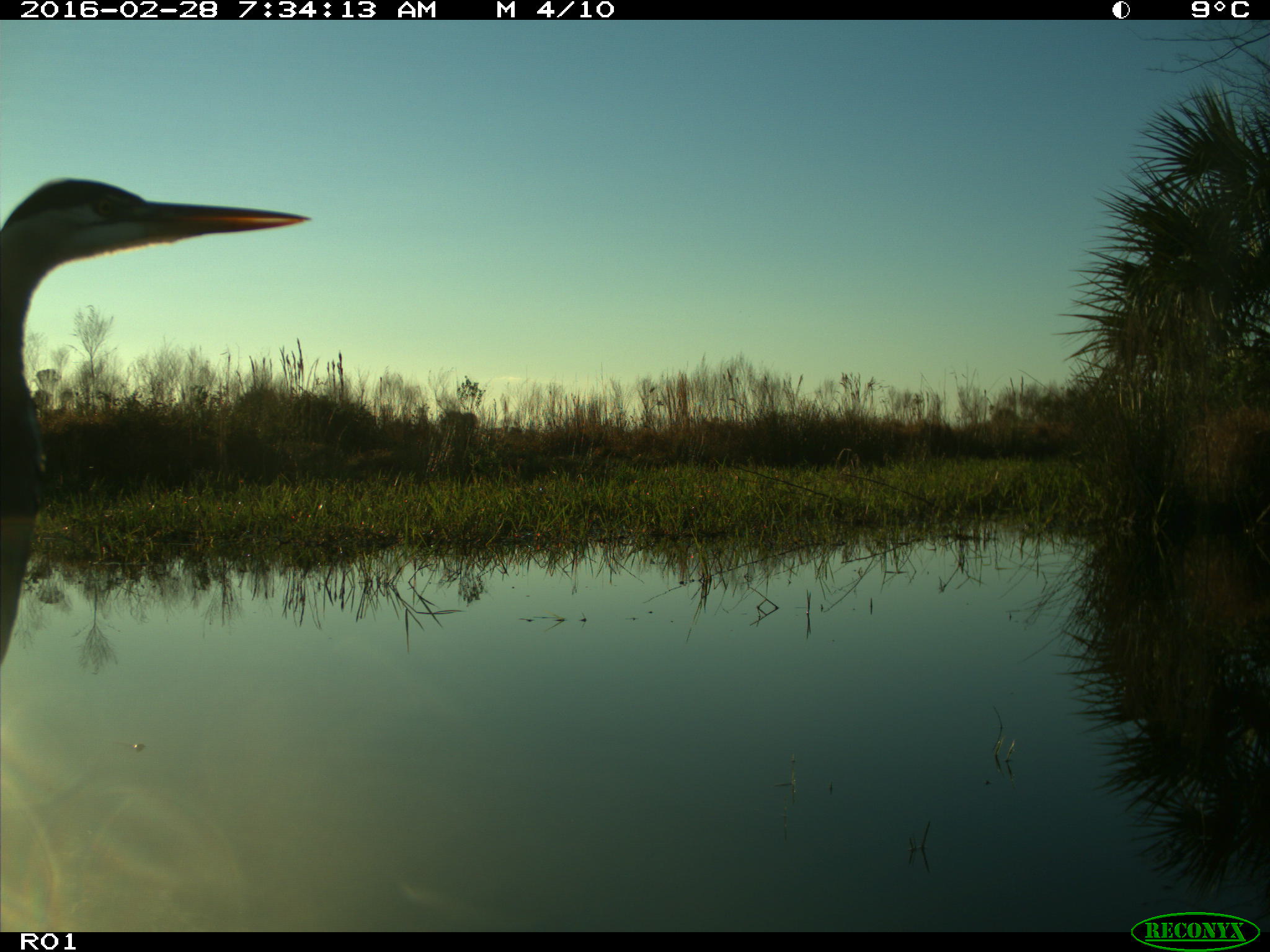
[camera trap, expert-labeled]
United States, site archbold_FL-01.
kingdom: Animalia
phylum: Chordata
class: Aves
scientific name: Aves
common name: birds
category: unidentified bird